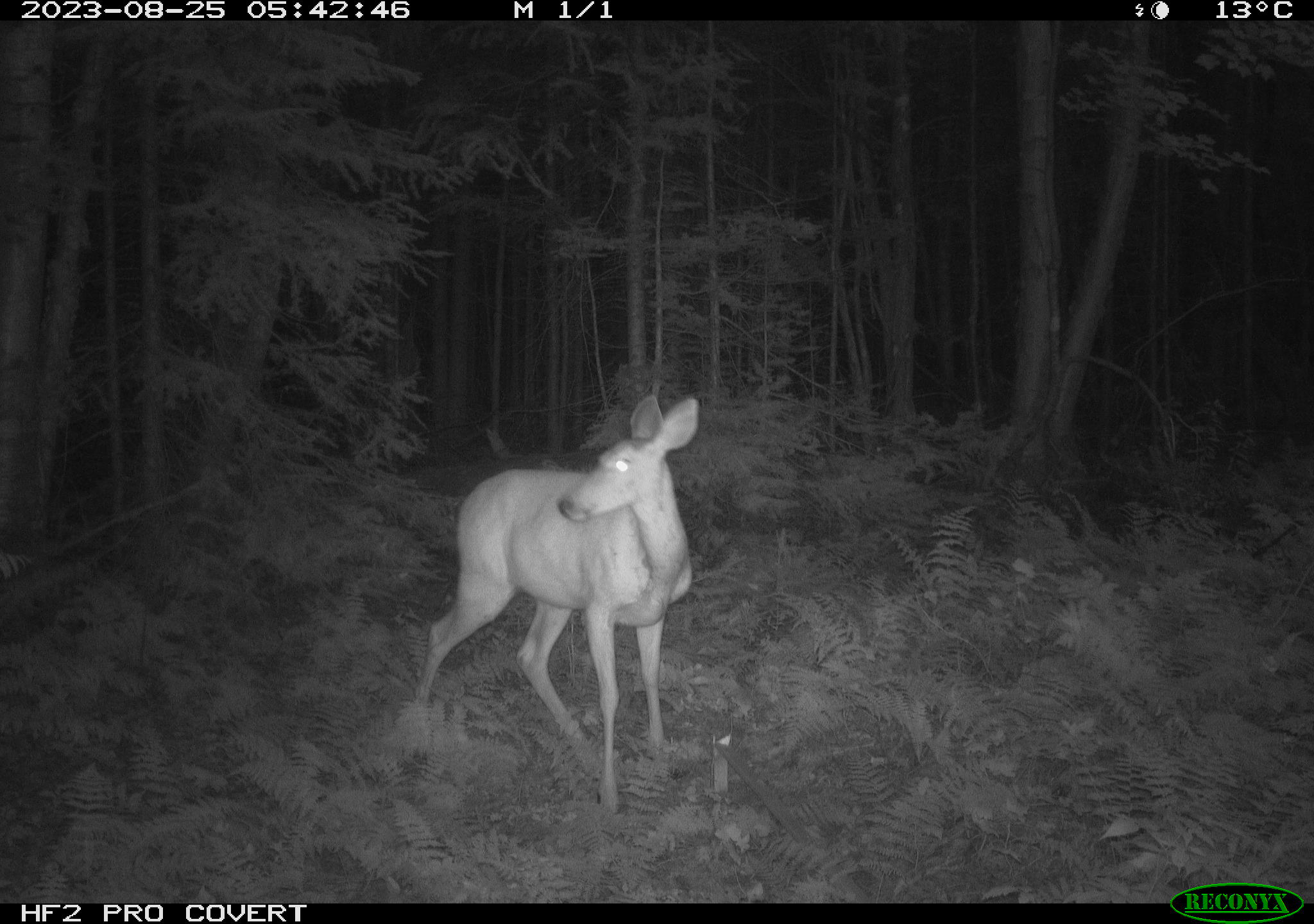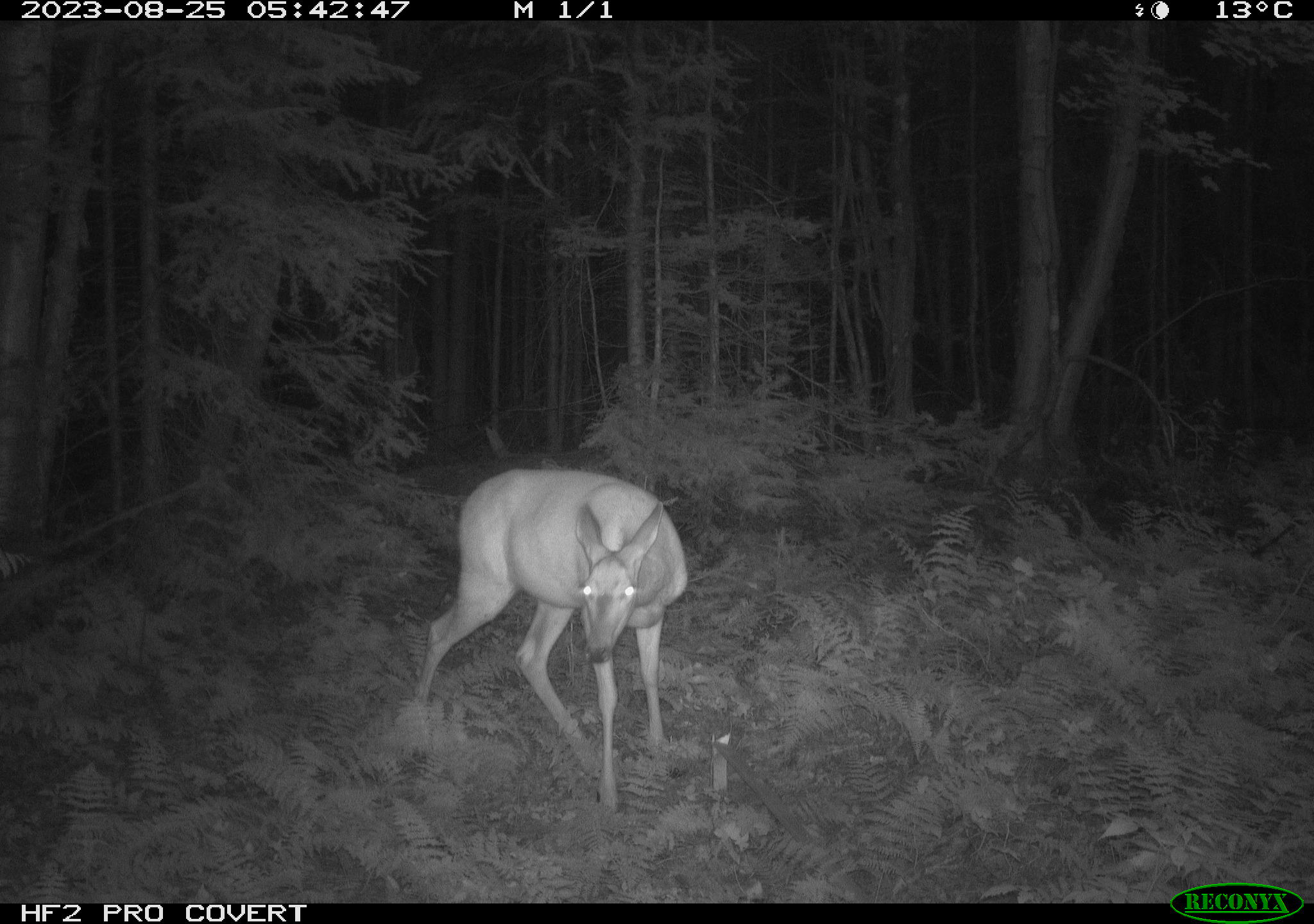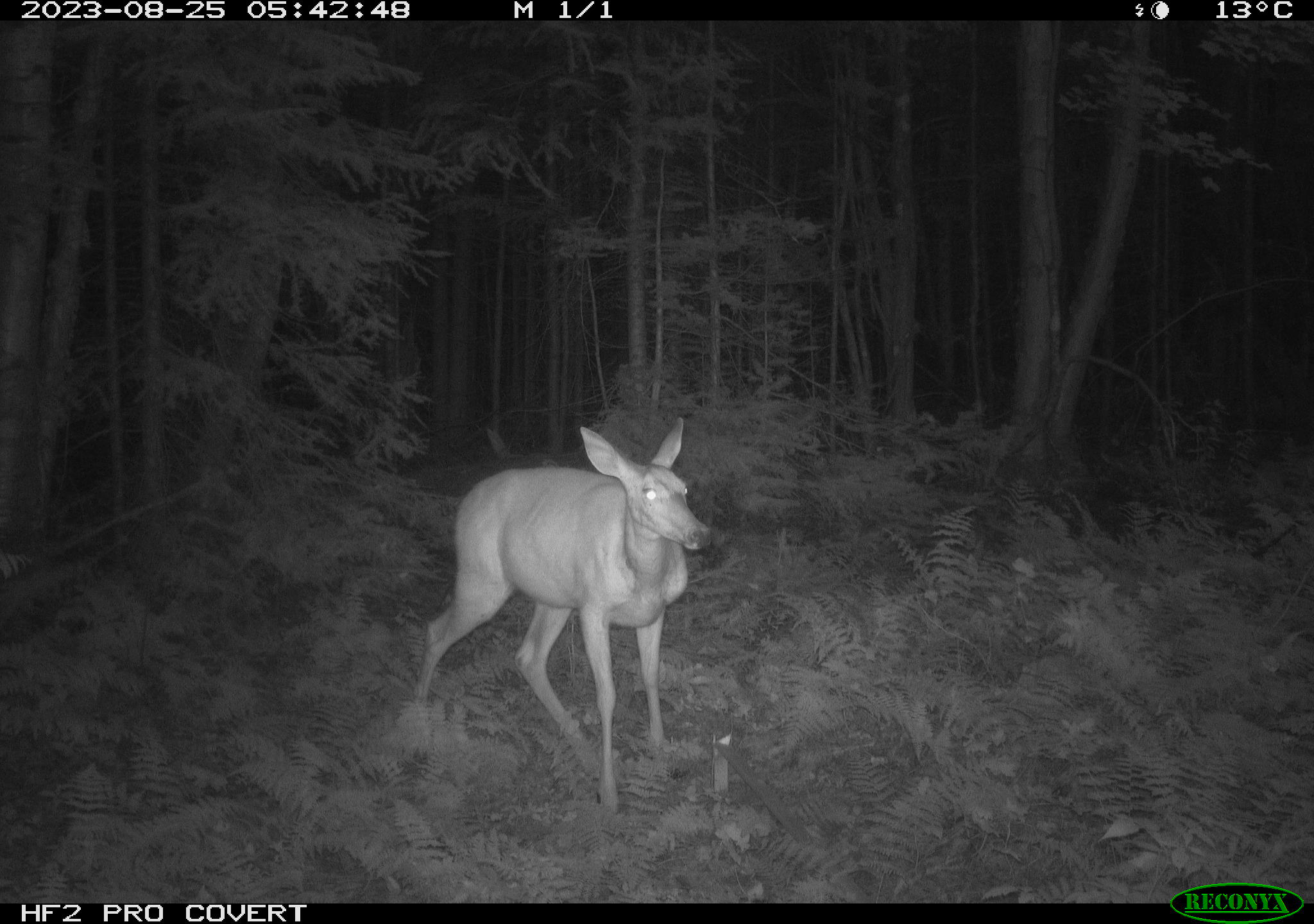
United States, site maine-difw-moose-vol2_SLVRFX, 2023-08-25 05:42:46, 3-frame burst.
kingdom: Animalia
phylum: Chordata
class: Mammalia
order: Artiodactyla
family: Cervidae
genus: Odocoileus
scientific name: Odocoileus virginianus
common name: white-tailed deer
White-tailed deer (Odocoileus virginianus).